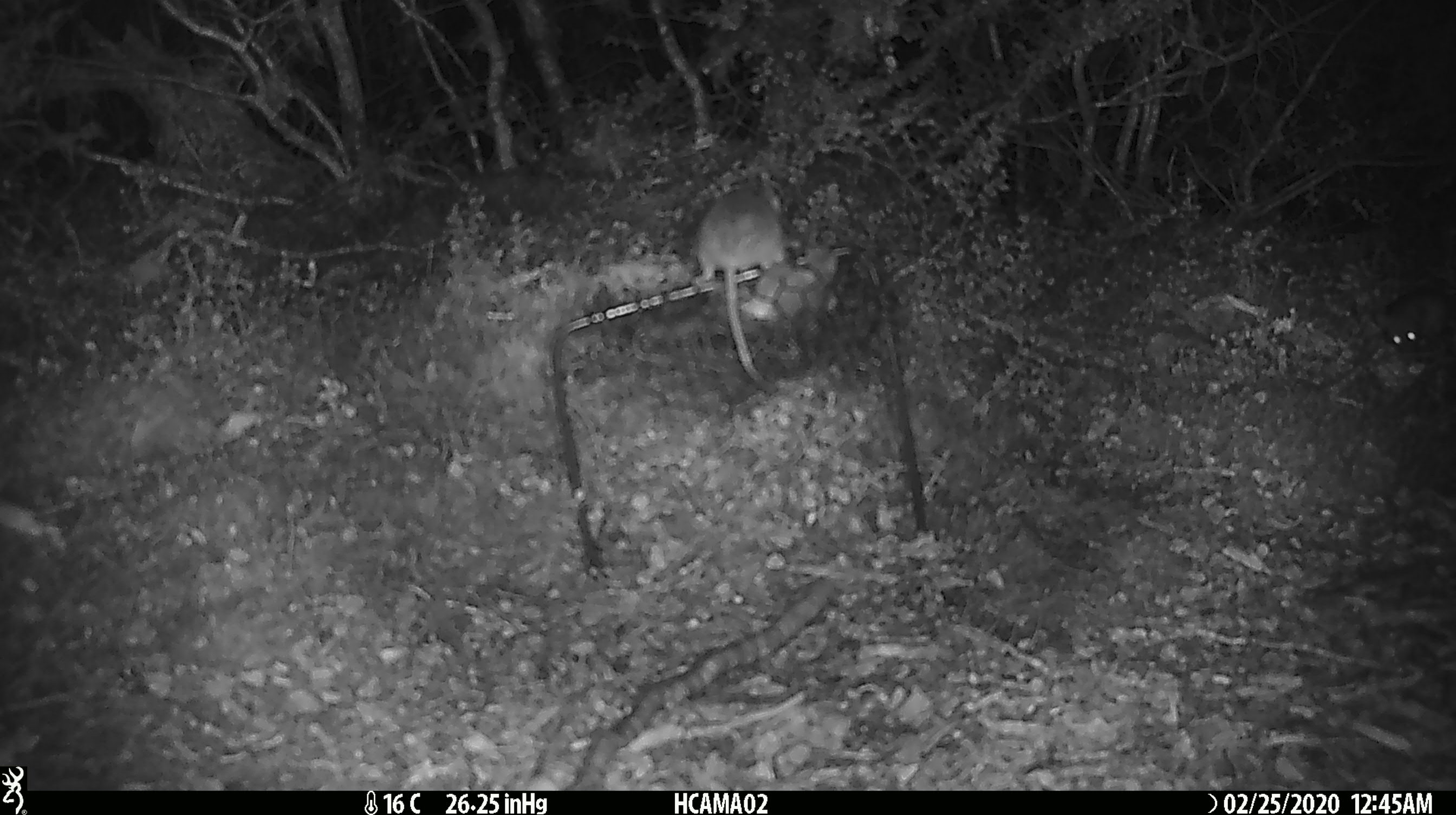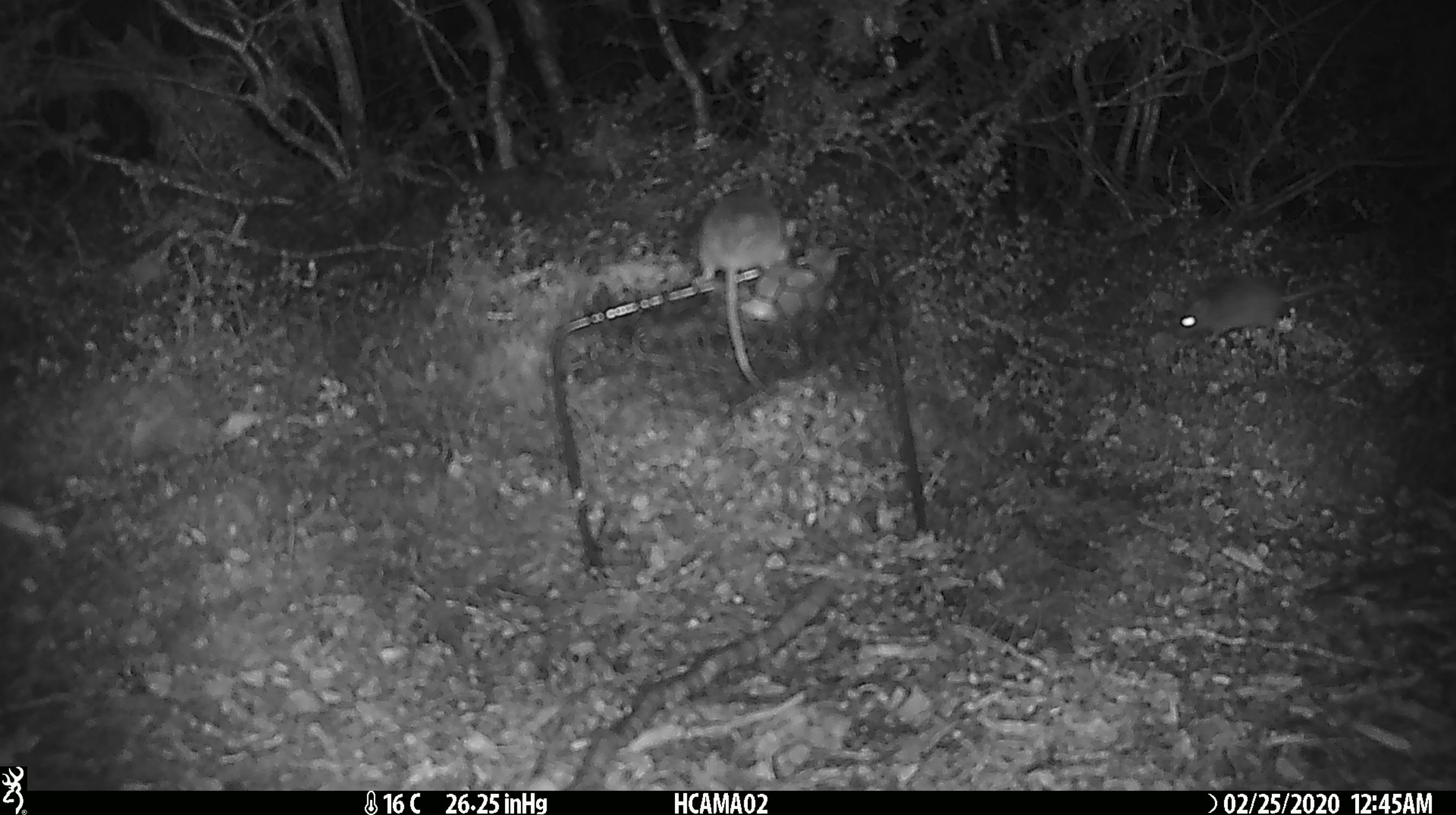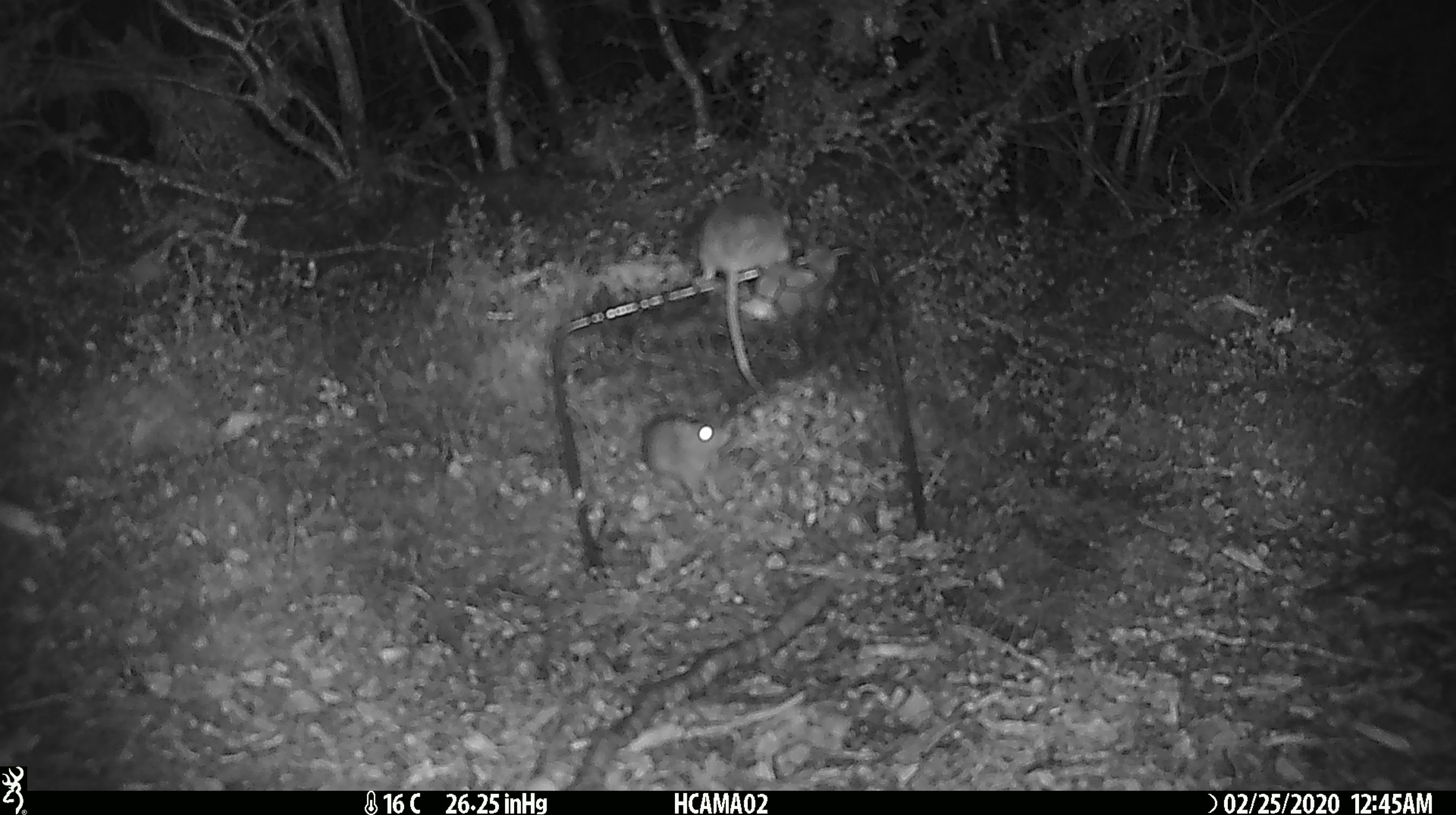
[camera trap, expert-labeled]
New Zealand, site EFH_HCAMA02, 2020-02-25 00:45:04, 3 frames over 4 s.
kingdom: Animalia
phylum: Chordata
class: Mammalia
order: Rodentia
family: Muridae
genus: Mus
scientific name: Mus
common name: mouse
Mouse (Mus).